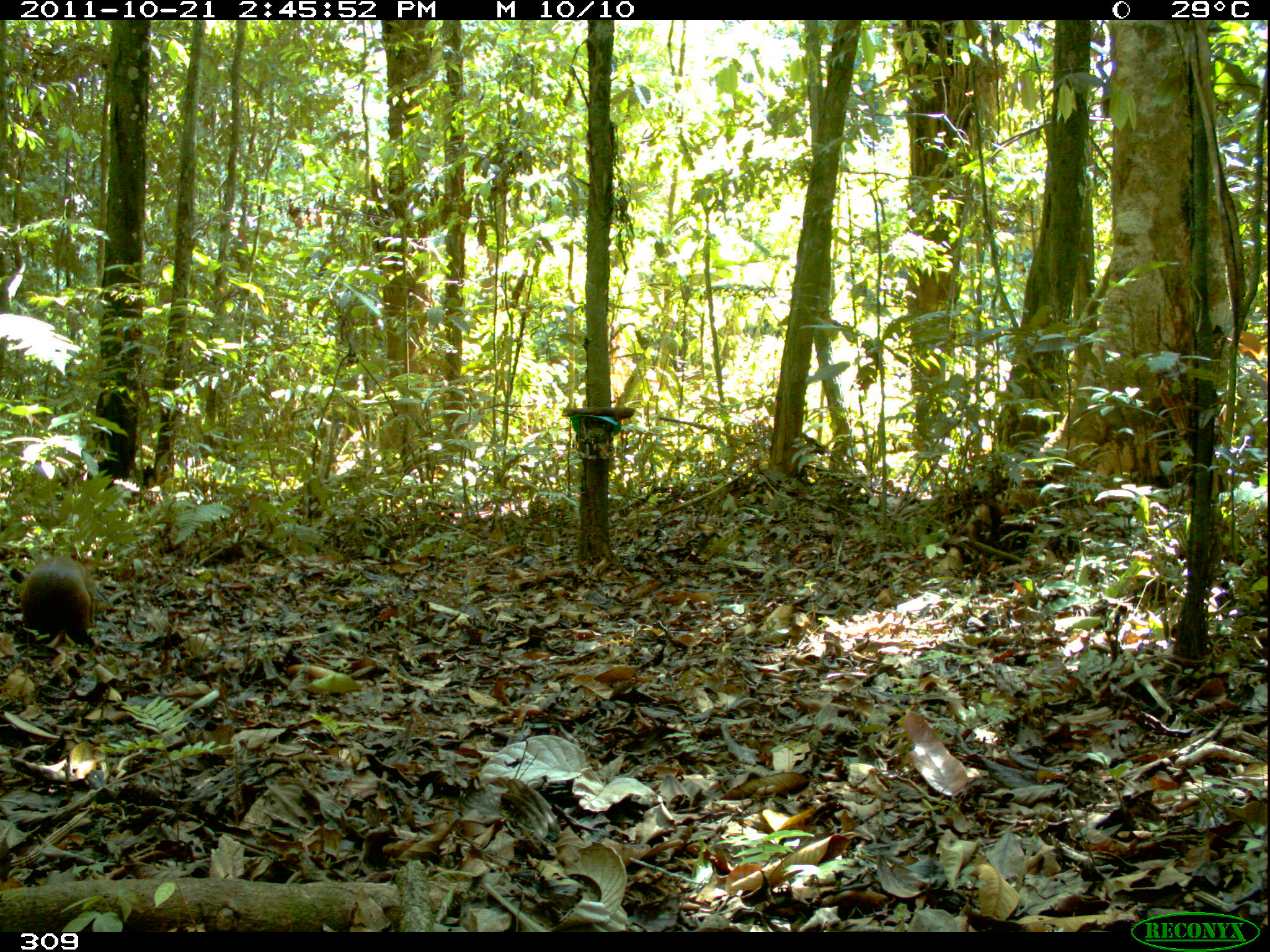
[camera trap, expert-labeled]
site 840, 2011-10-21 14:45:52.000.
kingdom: Animalia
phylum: Chordata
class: Mammalia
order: Rodentia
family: Dasyproctidae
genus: Dasyprocta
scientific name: Dasyprocta punctata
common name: central american agouti